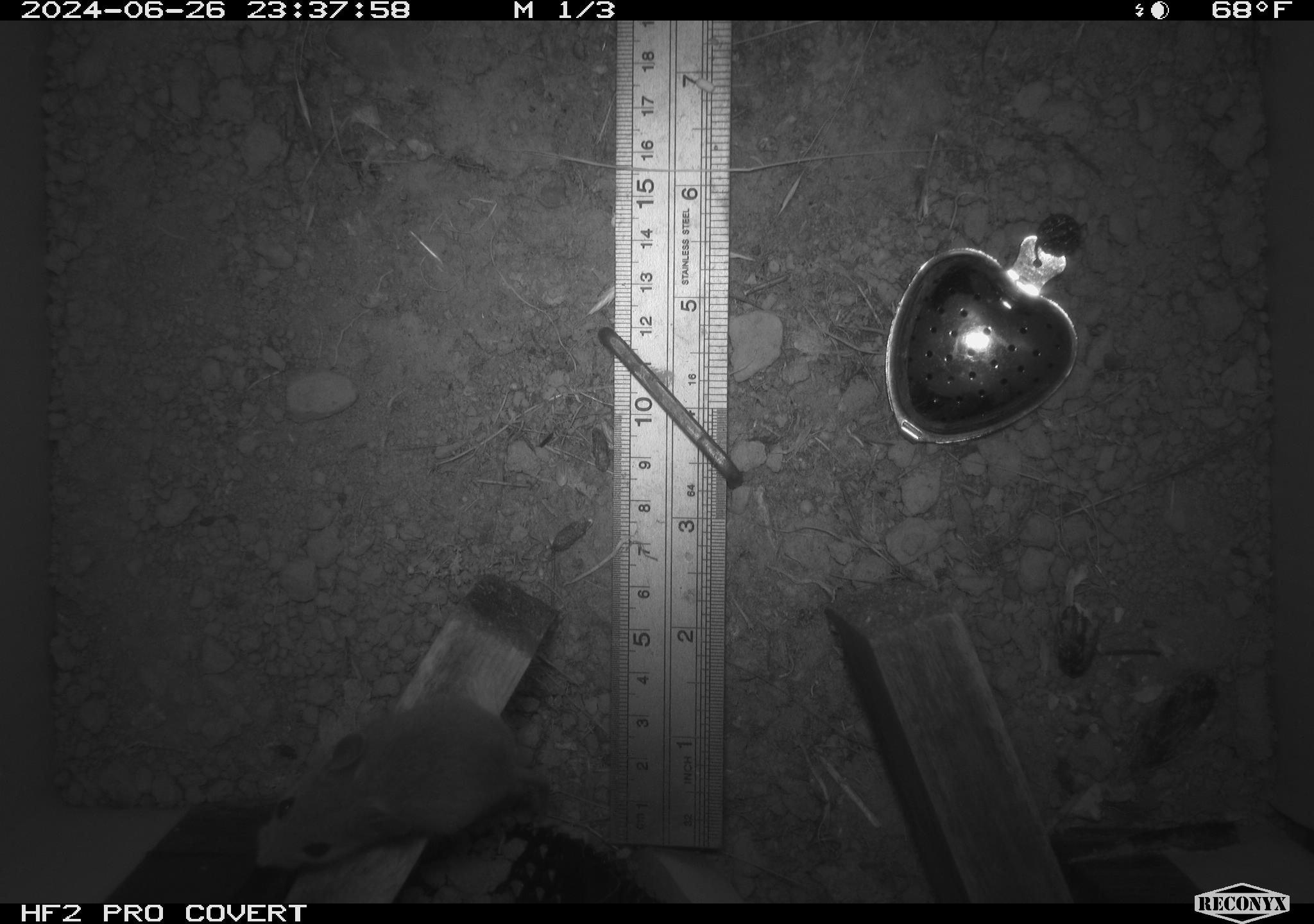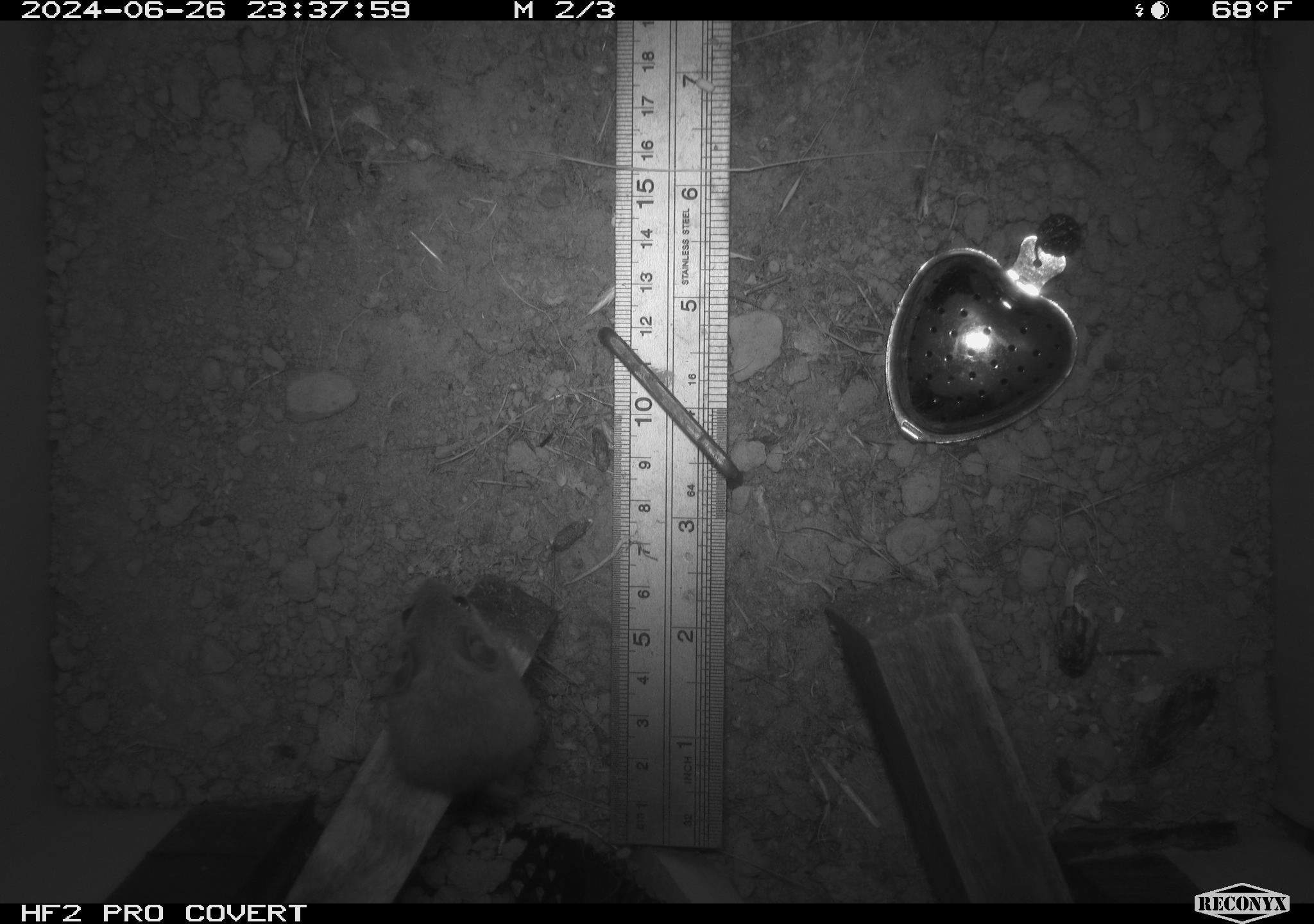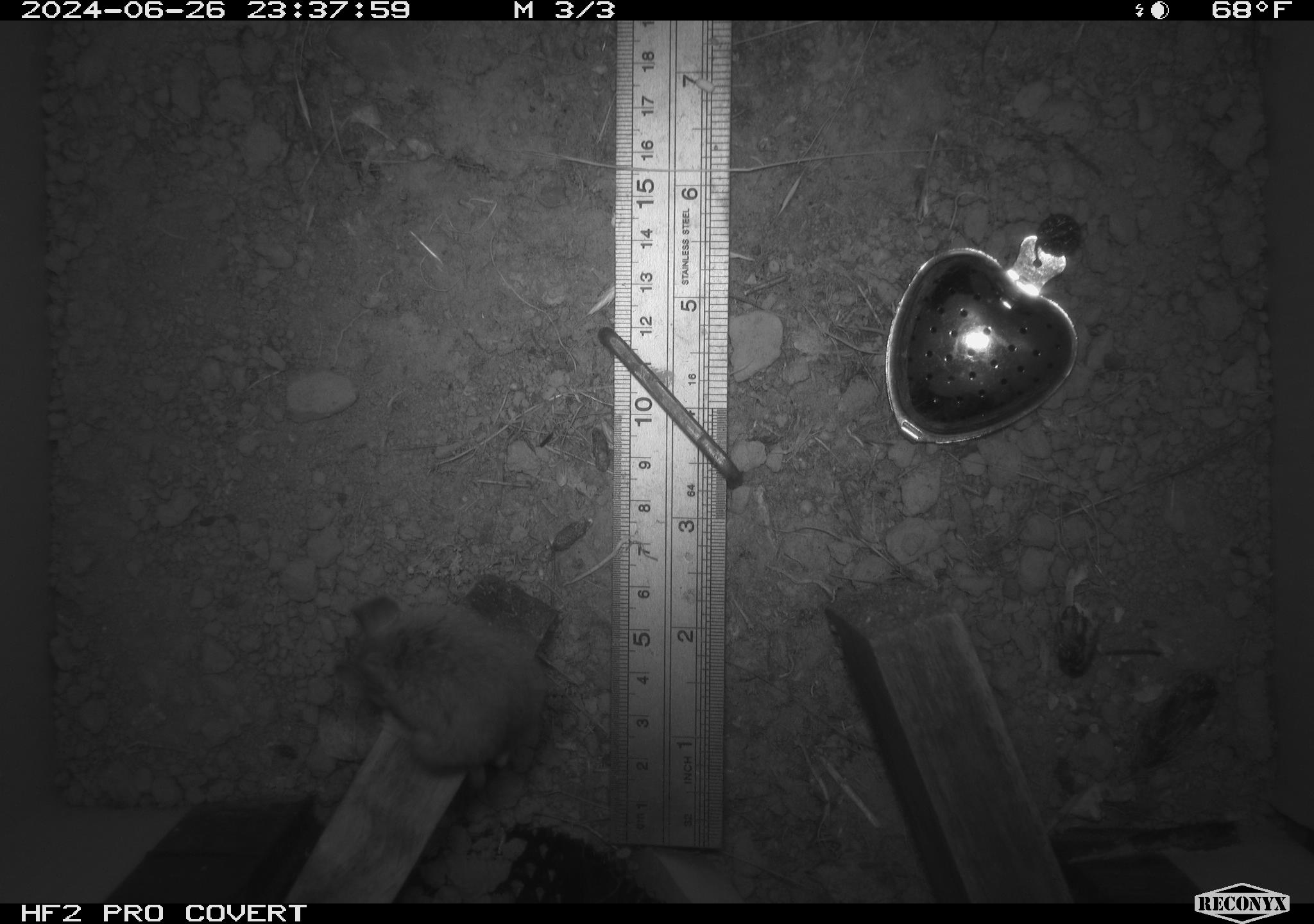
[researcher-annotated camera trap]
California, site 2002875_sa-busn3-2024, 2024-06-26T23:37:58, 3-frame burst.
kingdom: Animalia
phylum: Chordata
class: Mammalia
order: Rodentia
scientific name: Rodentia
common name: mouse species